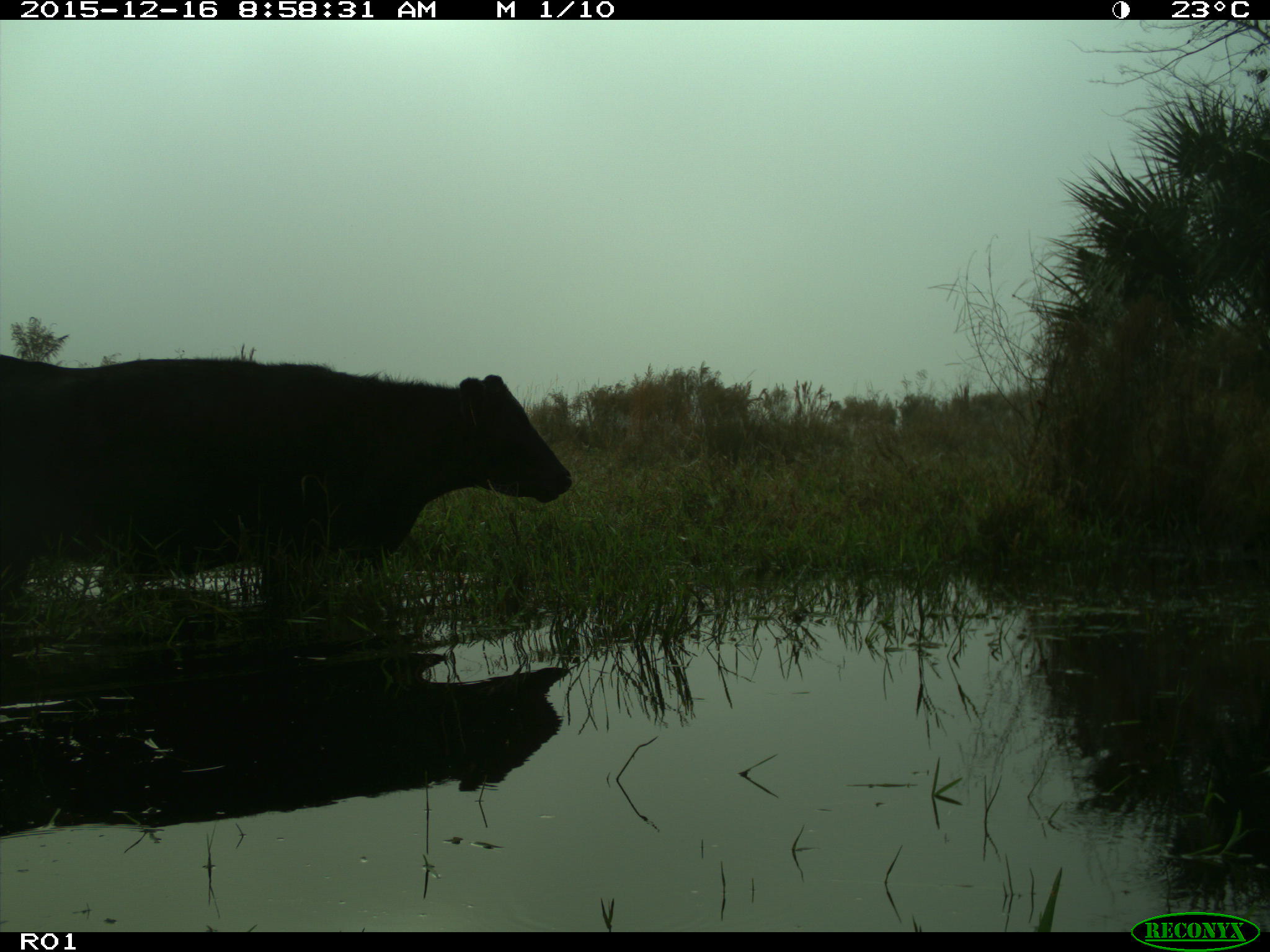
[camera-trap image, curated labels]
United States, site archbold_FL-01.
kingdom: Animalia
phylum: Chordata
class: Mammalia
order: Artiodactyla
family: Bovidae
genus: Bos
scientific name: Bos taurus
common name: domestic cow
Bos taurus (domestic cow).